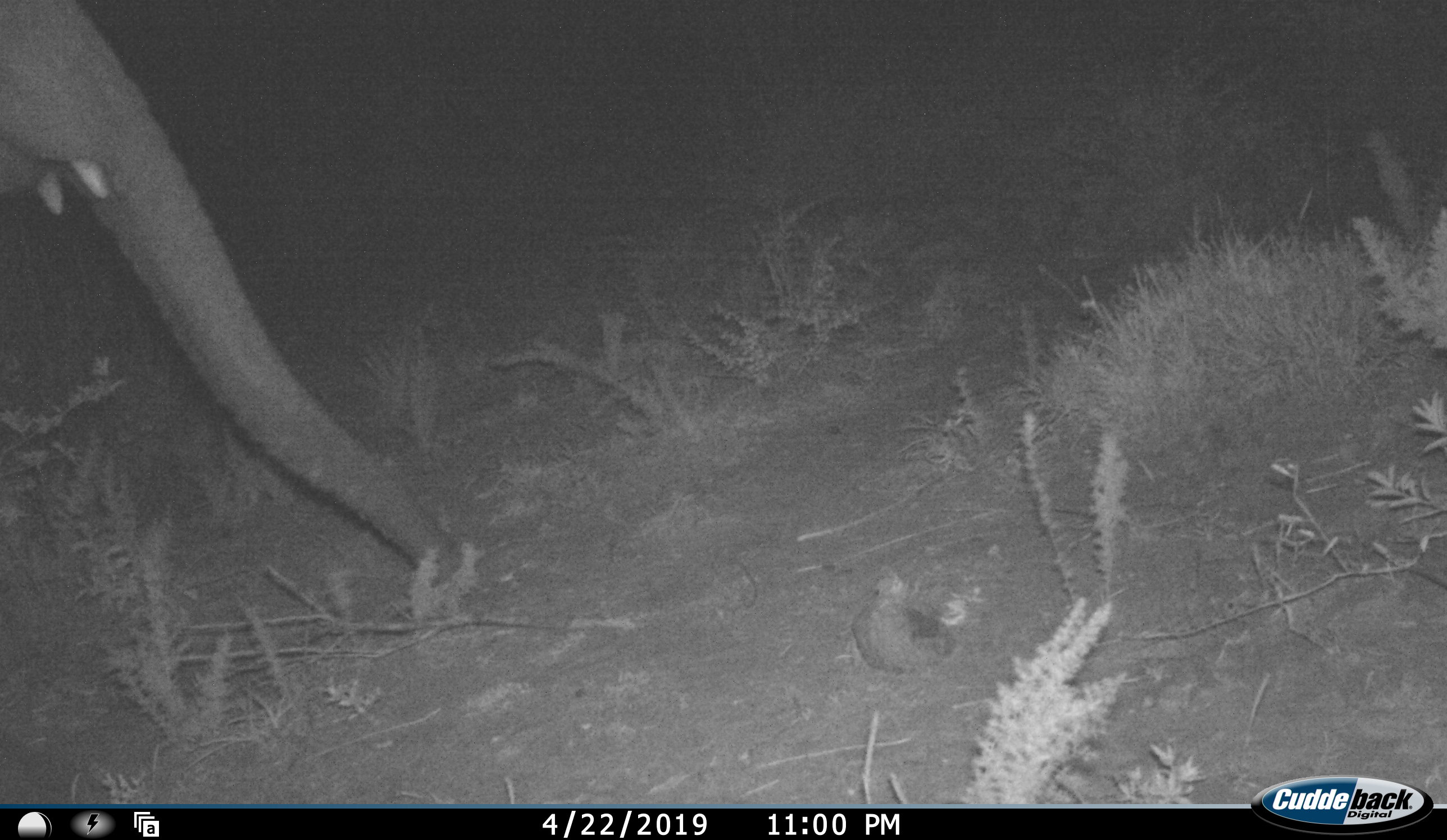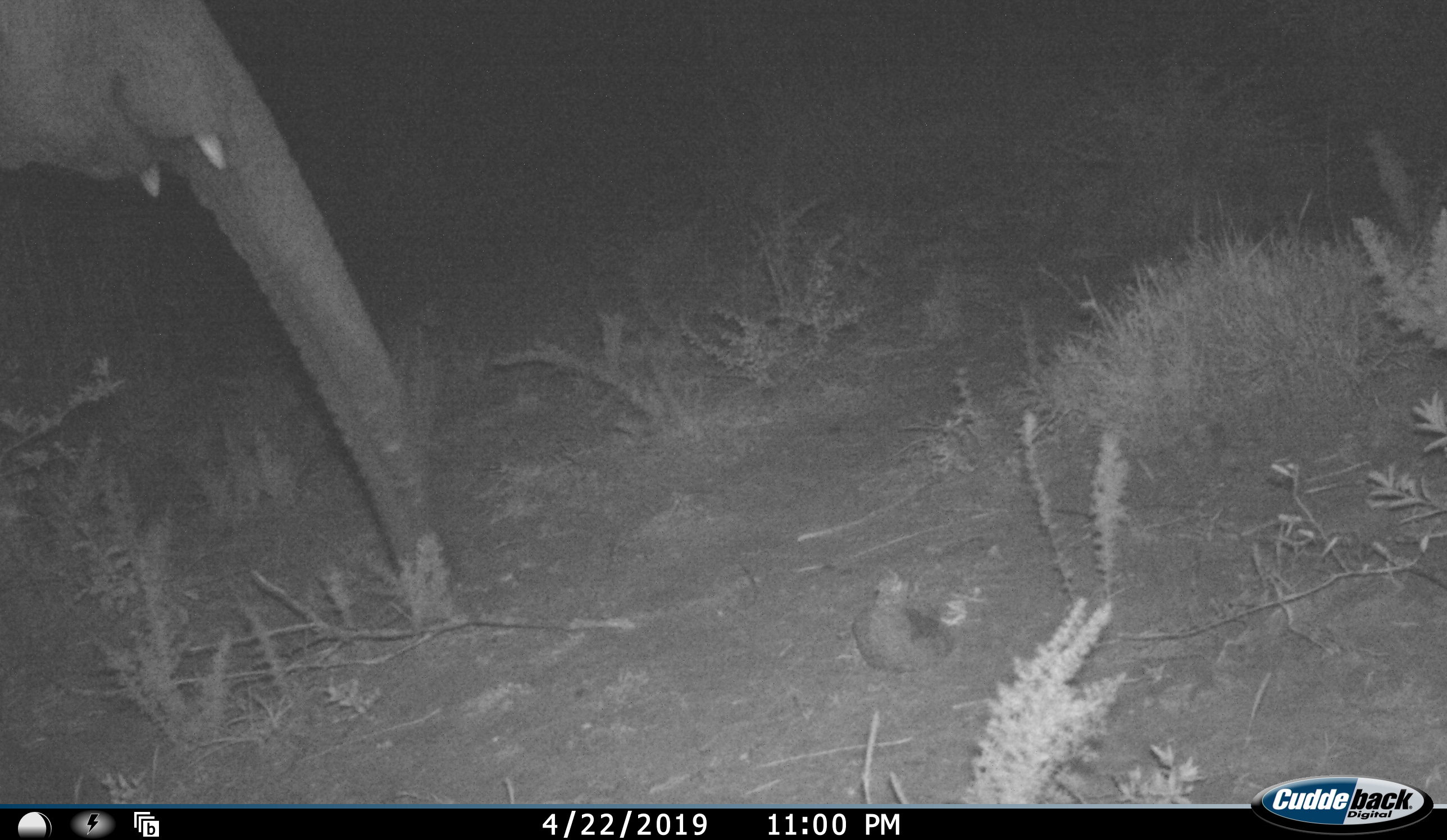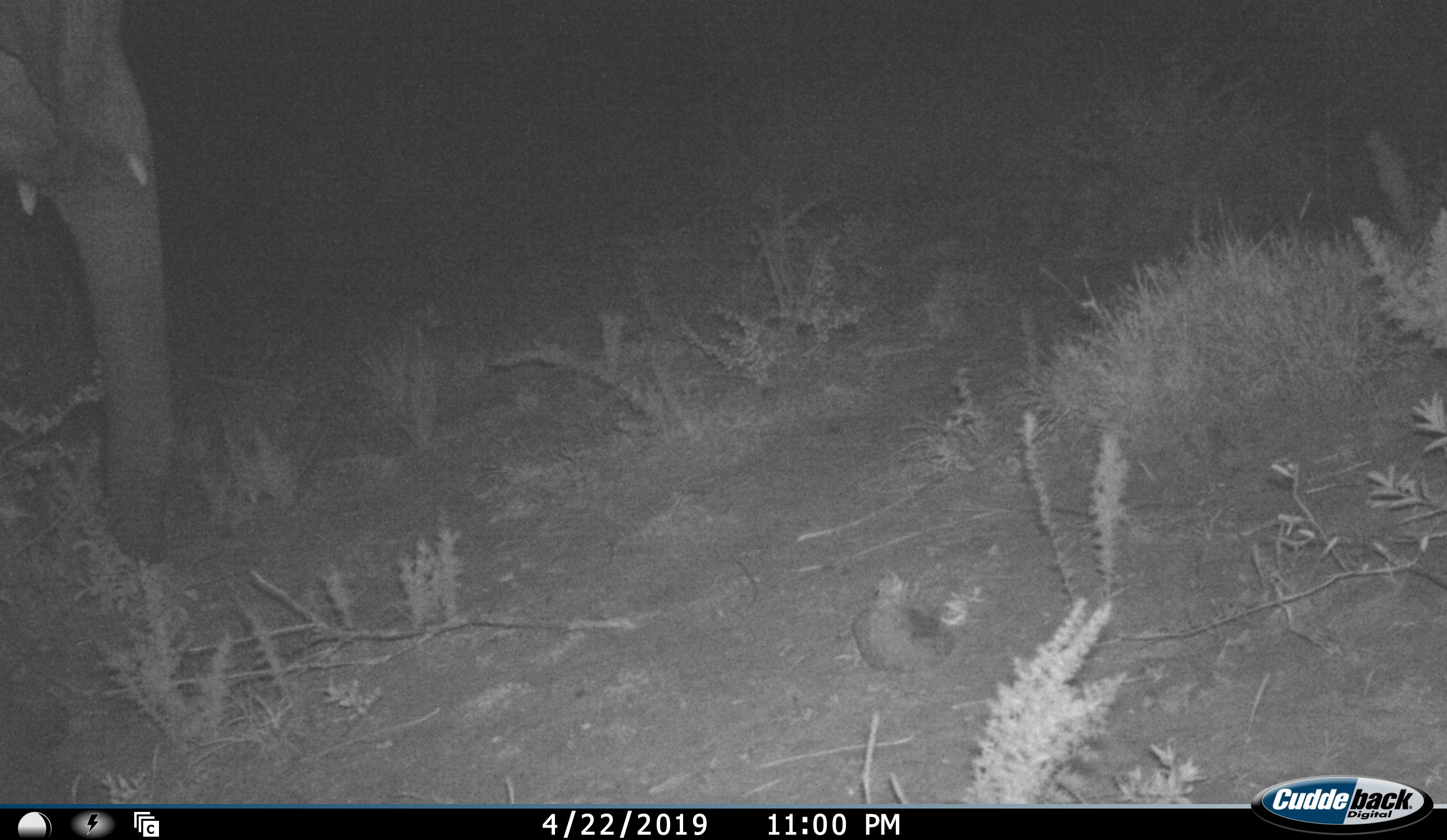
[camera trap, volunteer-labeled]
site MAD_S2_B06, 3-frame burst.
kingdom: Animalia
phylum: Chordata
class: Mammalia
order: Proboscidea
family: Elephantidae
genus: Loxodonta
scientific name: Loxodonta africana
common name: african bush elephant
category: elephant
Elephant (african bush elephant) (Loxodonta africana), count 1. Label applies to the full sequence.